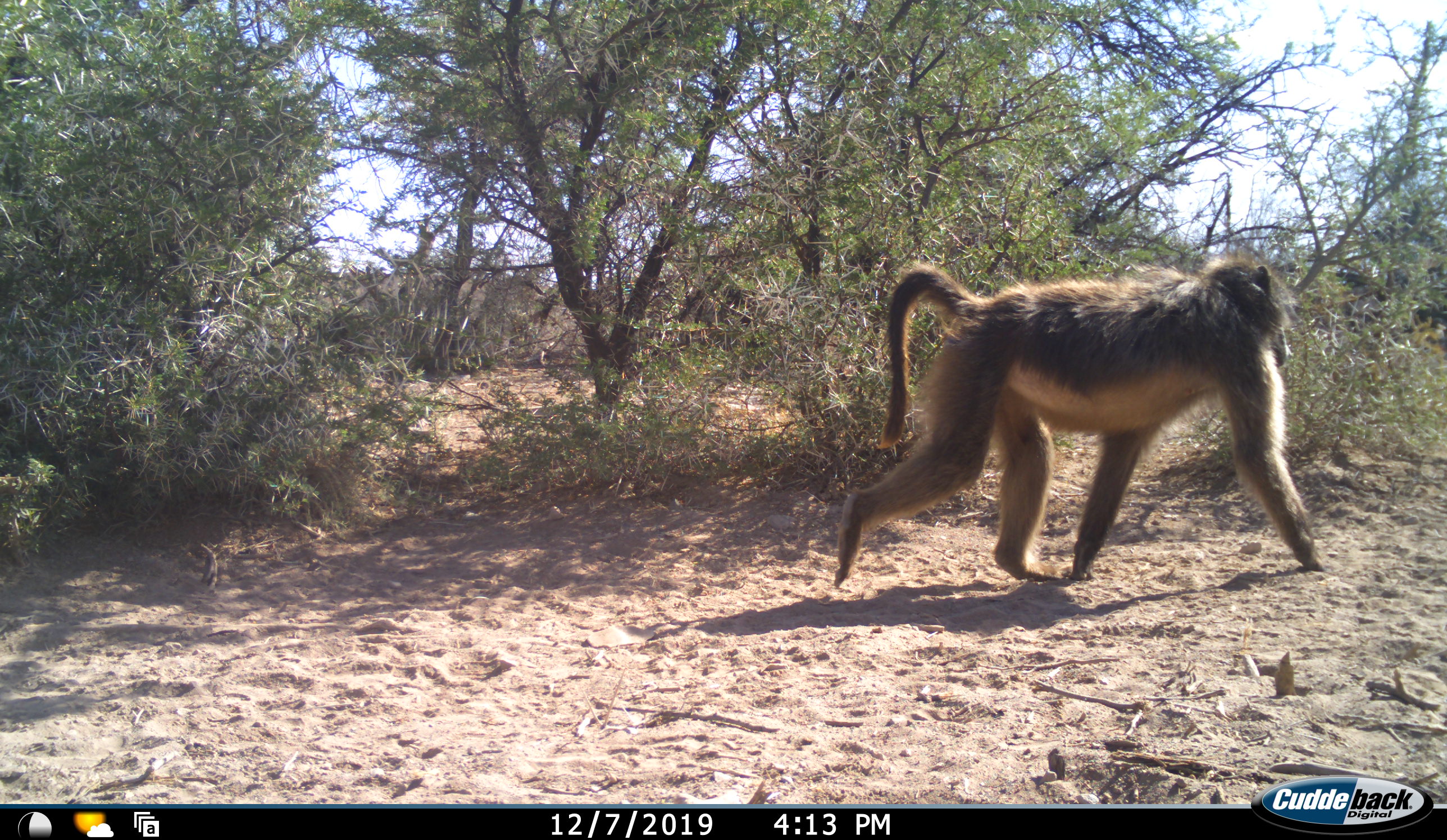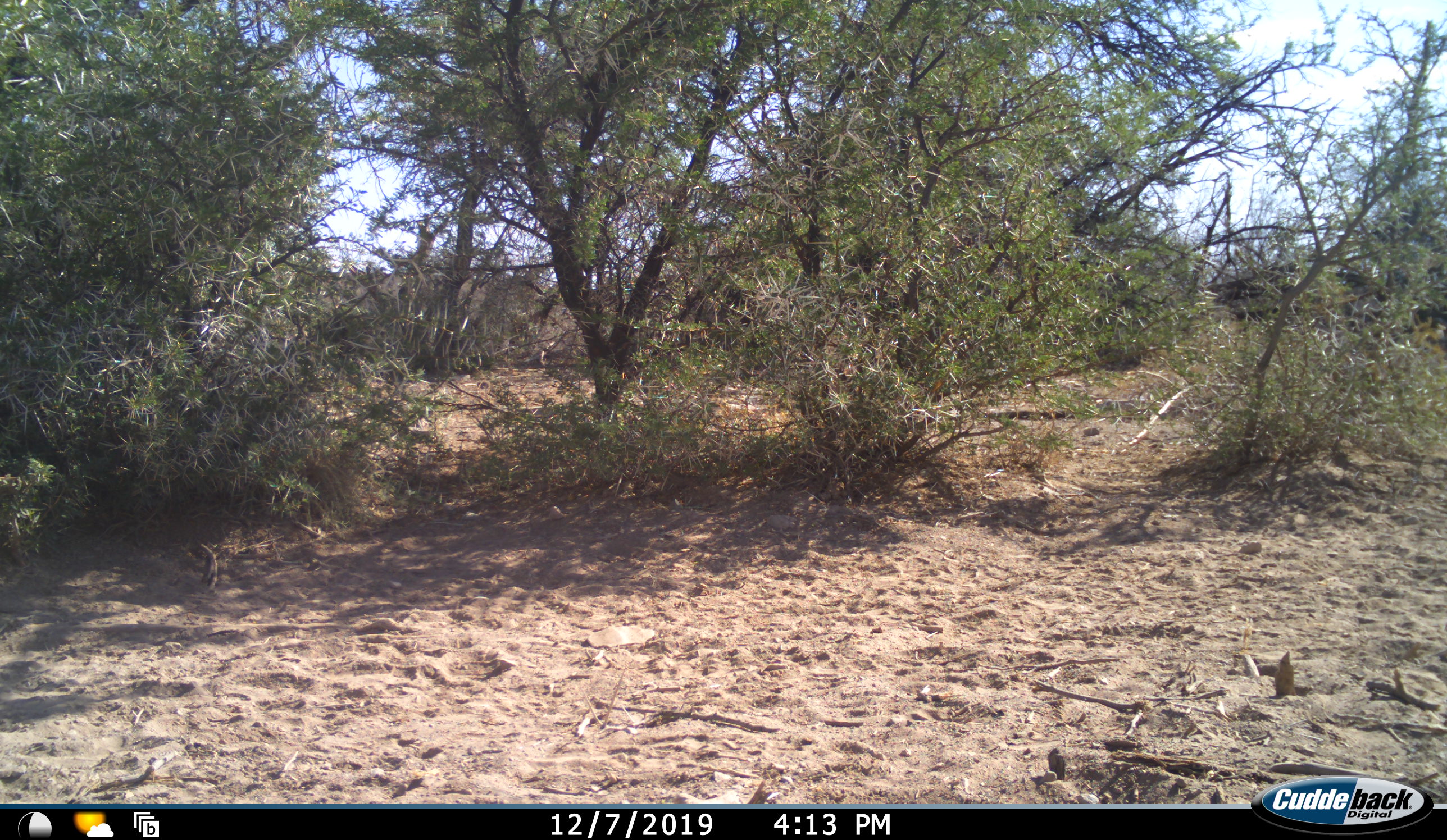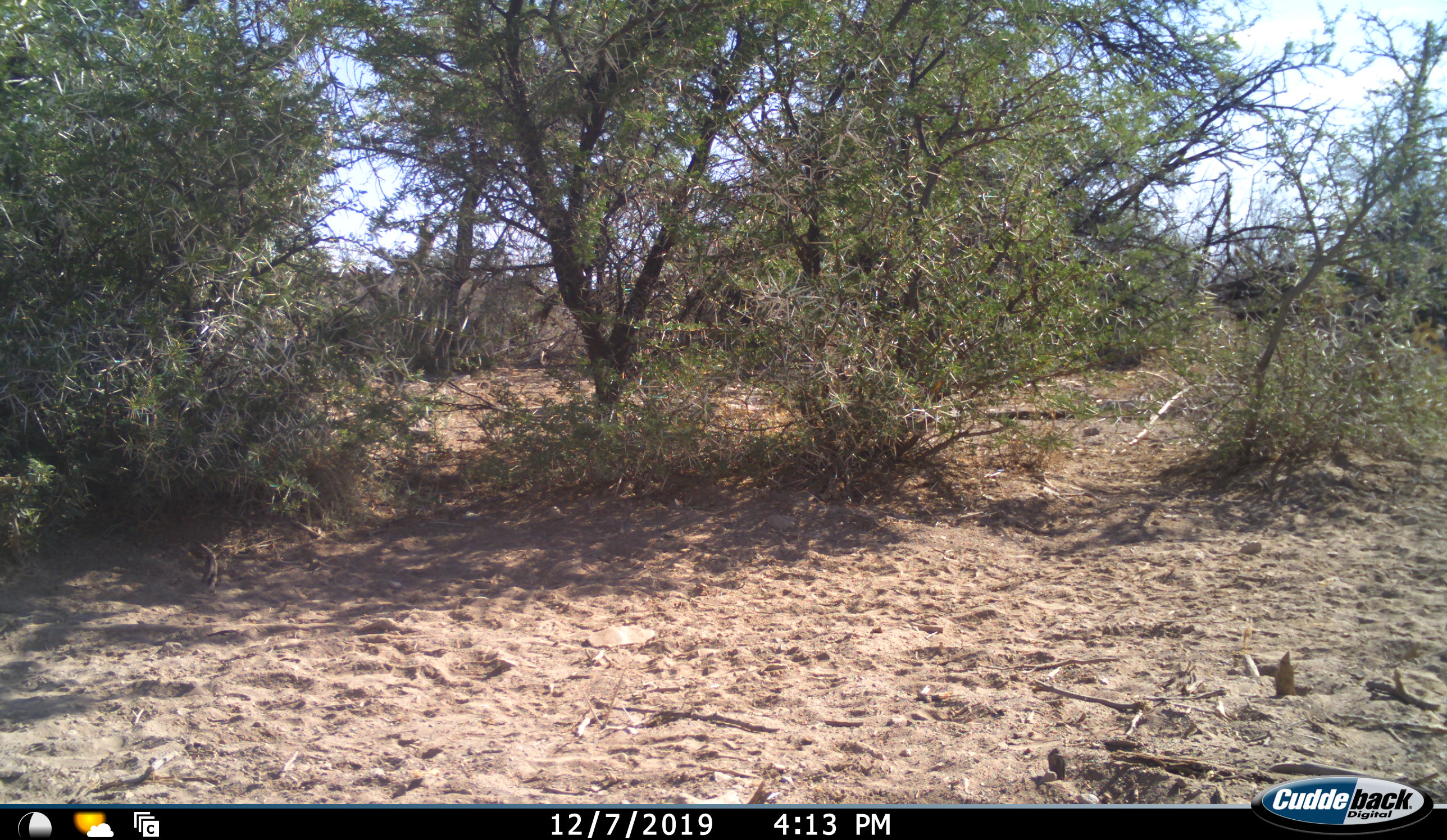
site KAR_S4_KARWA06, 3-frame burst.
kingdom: Animalia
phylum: Chordata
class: Mammalia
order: Primates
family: Cercopithecidae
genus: Papio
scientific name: Papio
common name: baboon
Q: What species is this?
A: Baboon (Papio).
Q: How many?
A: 1.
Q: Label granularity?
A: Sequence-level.